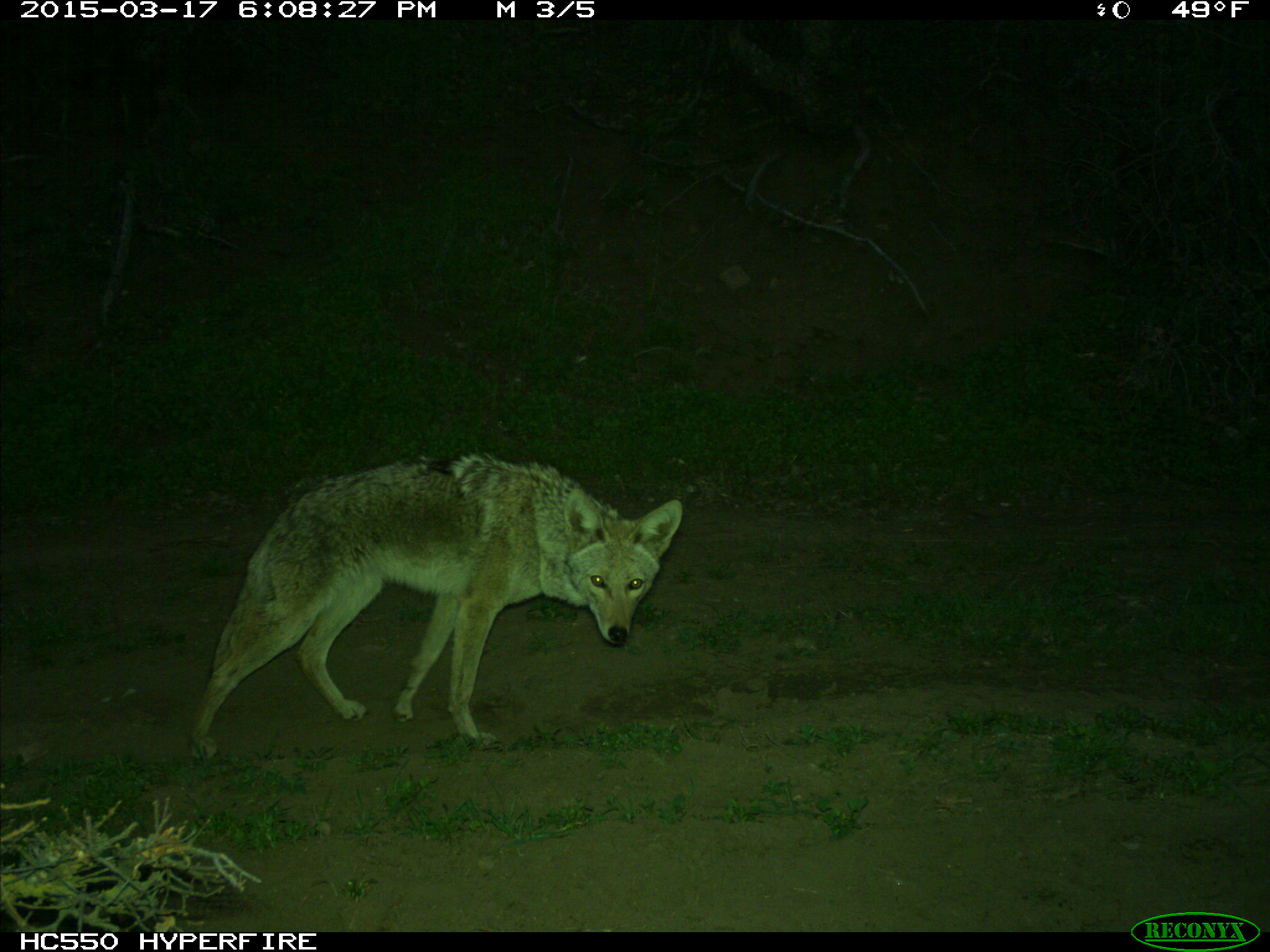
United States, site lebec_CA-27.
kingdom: Animalia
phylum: Chordata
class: Mammalia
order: Carnivora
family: Canidae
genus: Canis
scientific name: Canis latrans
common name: coyote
Canis latrans (coyote).